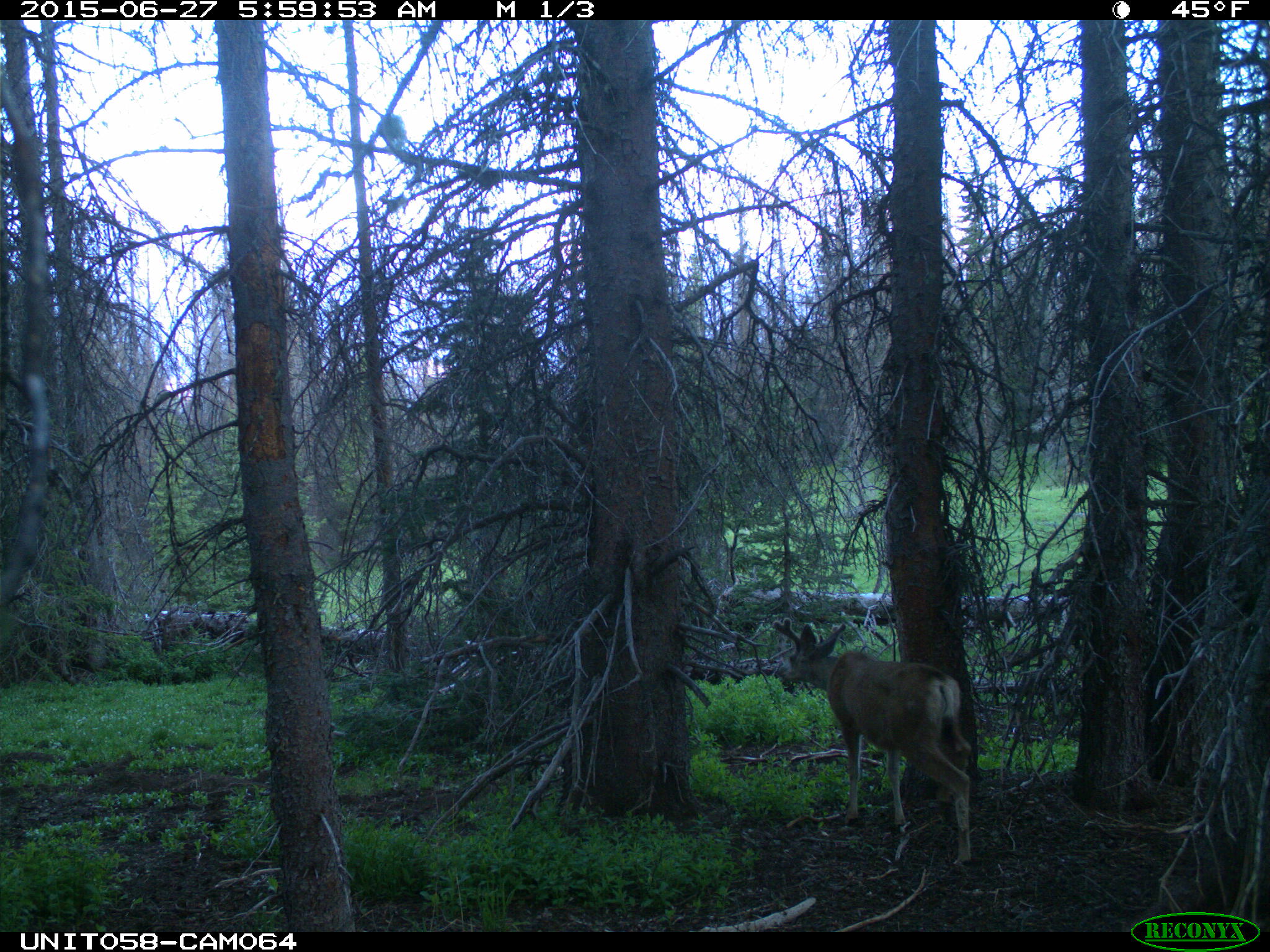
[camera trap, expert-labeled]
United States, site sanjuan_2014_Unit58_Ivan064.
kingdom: Animalia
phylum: Chordata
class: Mammalia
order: Artiodactyla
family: Cervidae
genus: Odocoileus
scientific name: Odocoileus hemionus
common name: mule deer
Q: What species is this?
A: Odocoileus hemionus (mule deer).